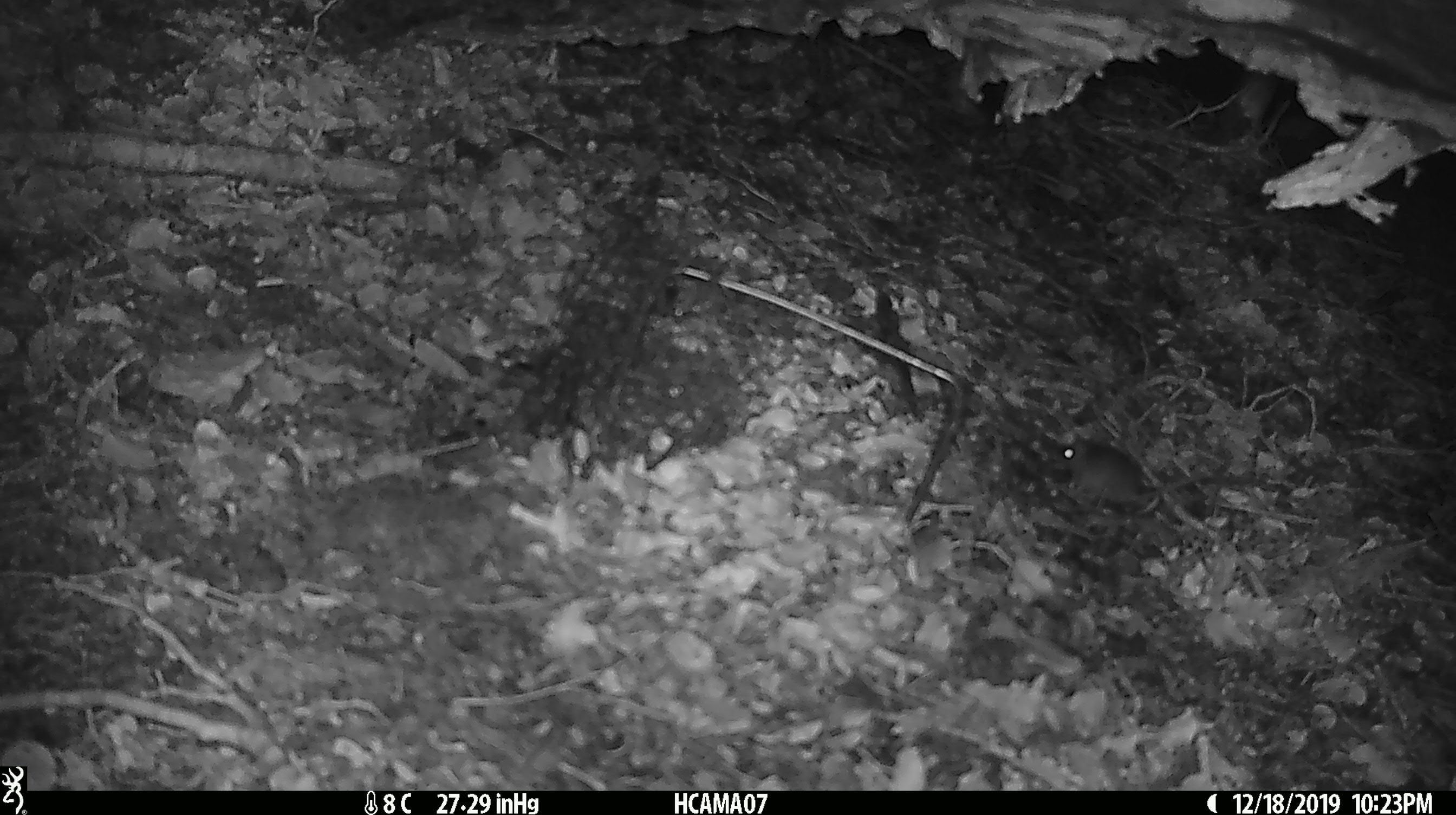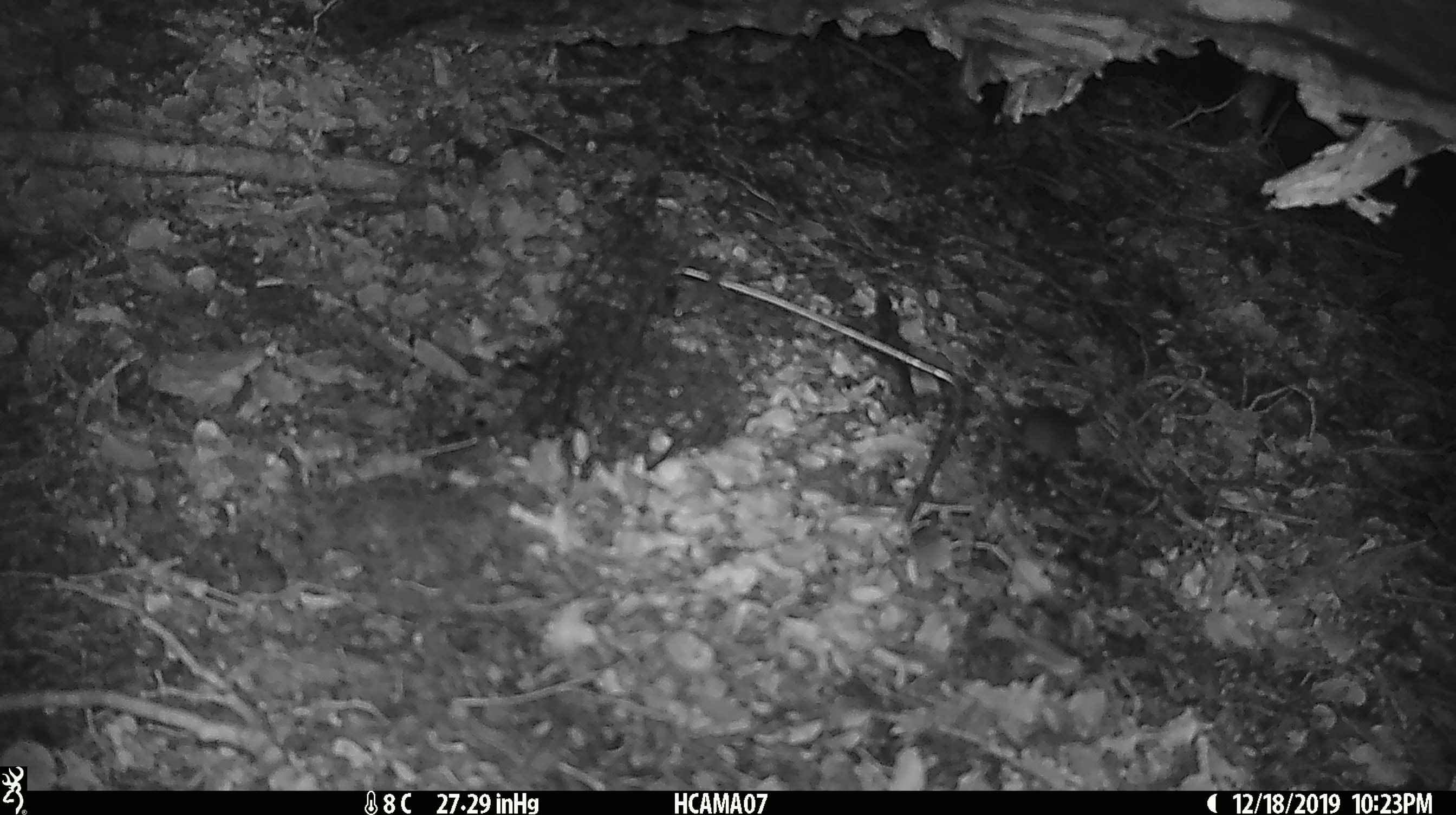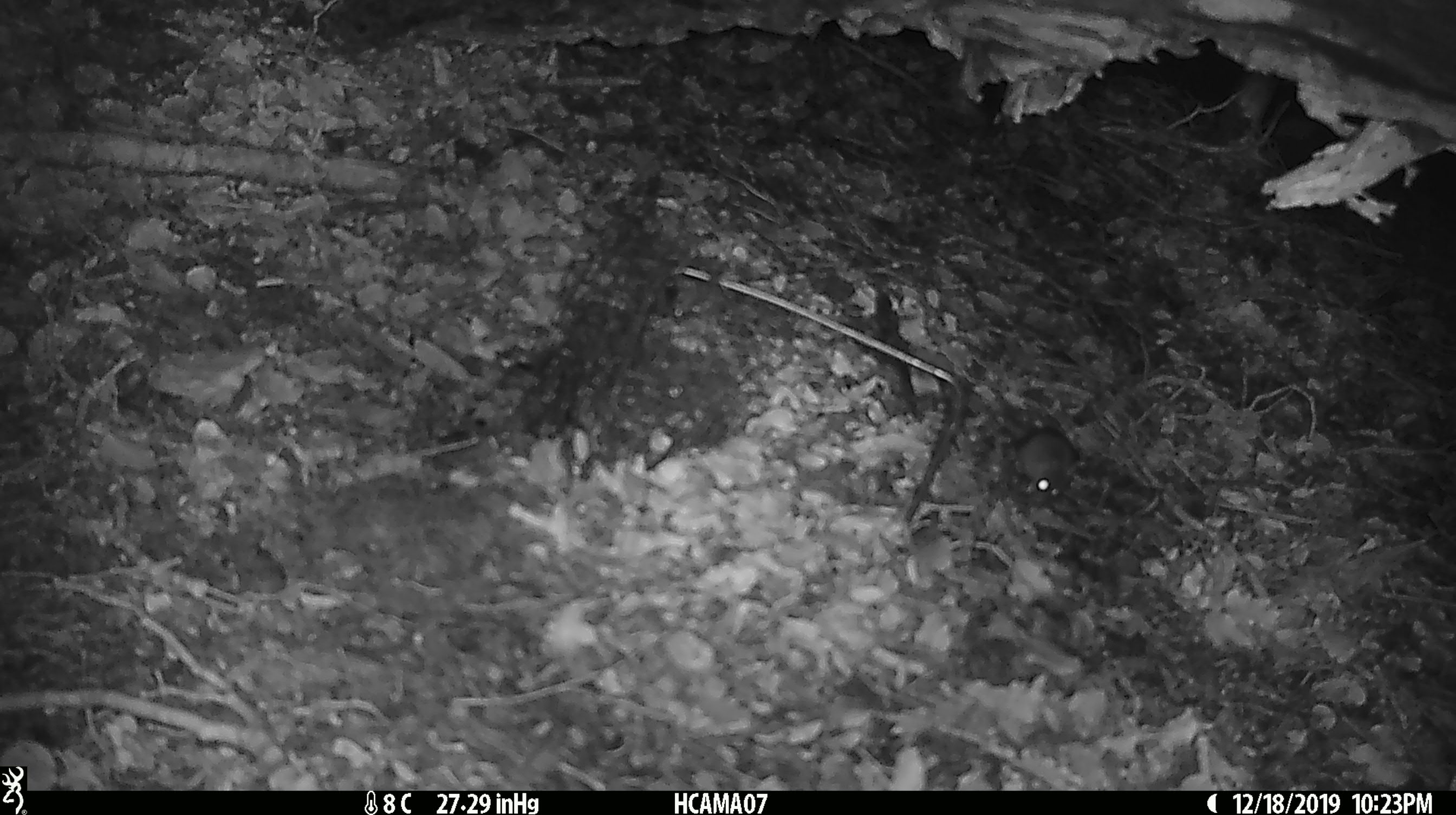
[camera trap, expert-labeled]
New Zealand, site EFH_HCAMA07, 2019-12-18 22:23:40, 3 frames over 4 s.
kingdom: Animalia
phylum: Chordata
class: Mammalia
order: Rodentia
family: Muridae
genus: Mus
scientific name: Mus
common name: mouse